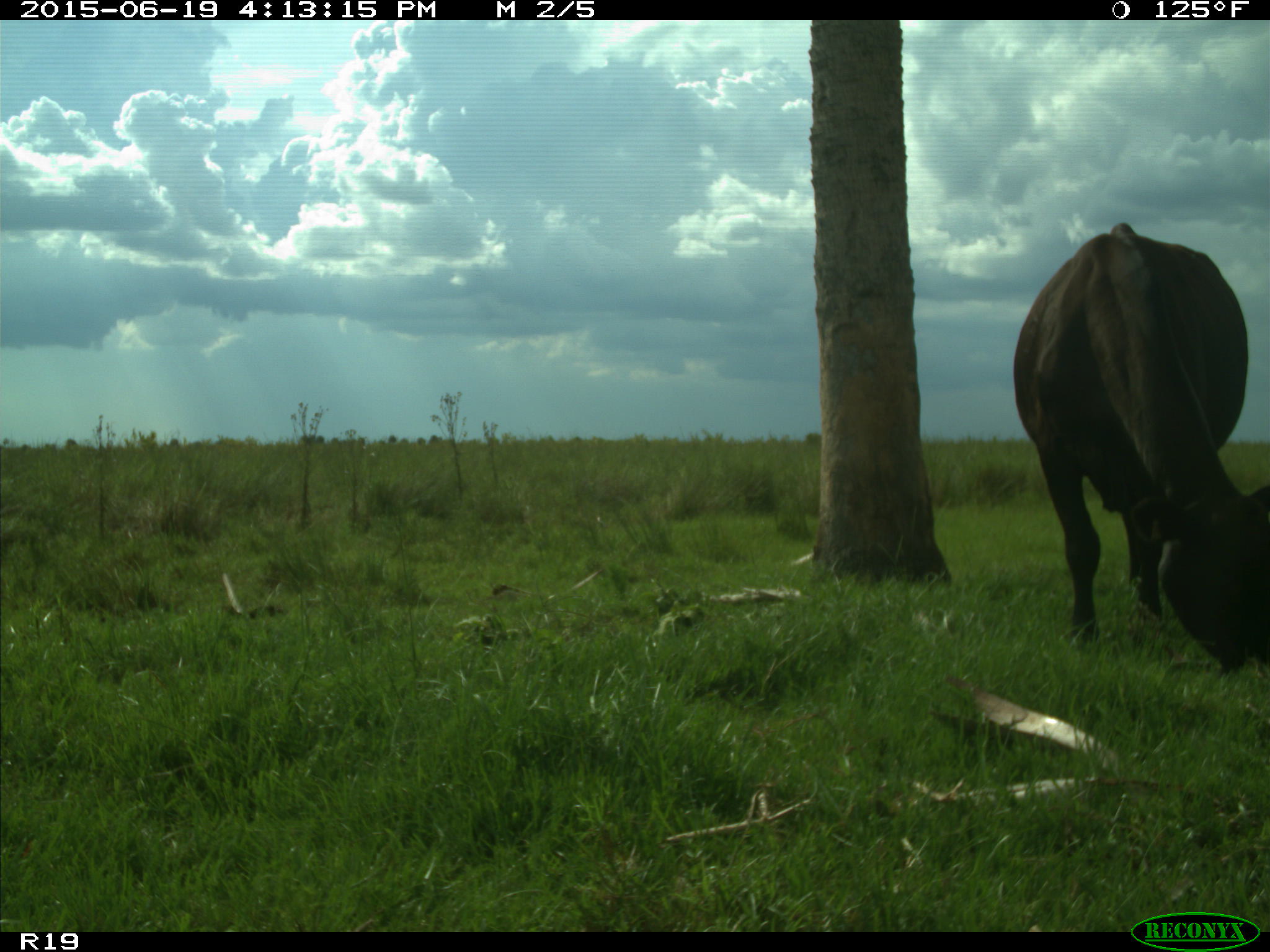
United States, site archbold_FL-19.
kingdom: Animalia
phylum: Chordata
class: Mammalia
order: Artiodactyla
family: Bovidae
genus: Bos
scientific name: Bos taurus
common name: domestic cow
Bos taurus (domestic cow).